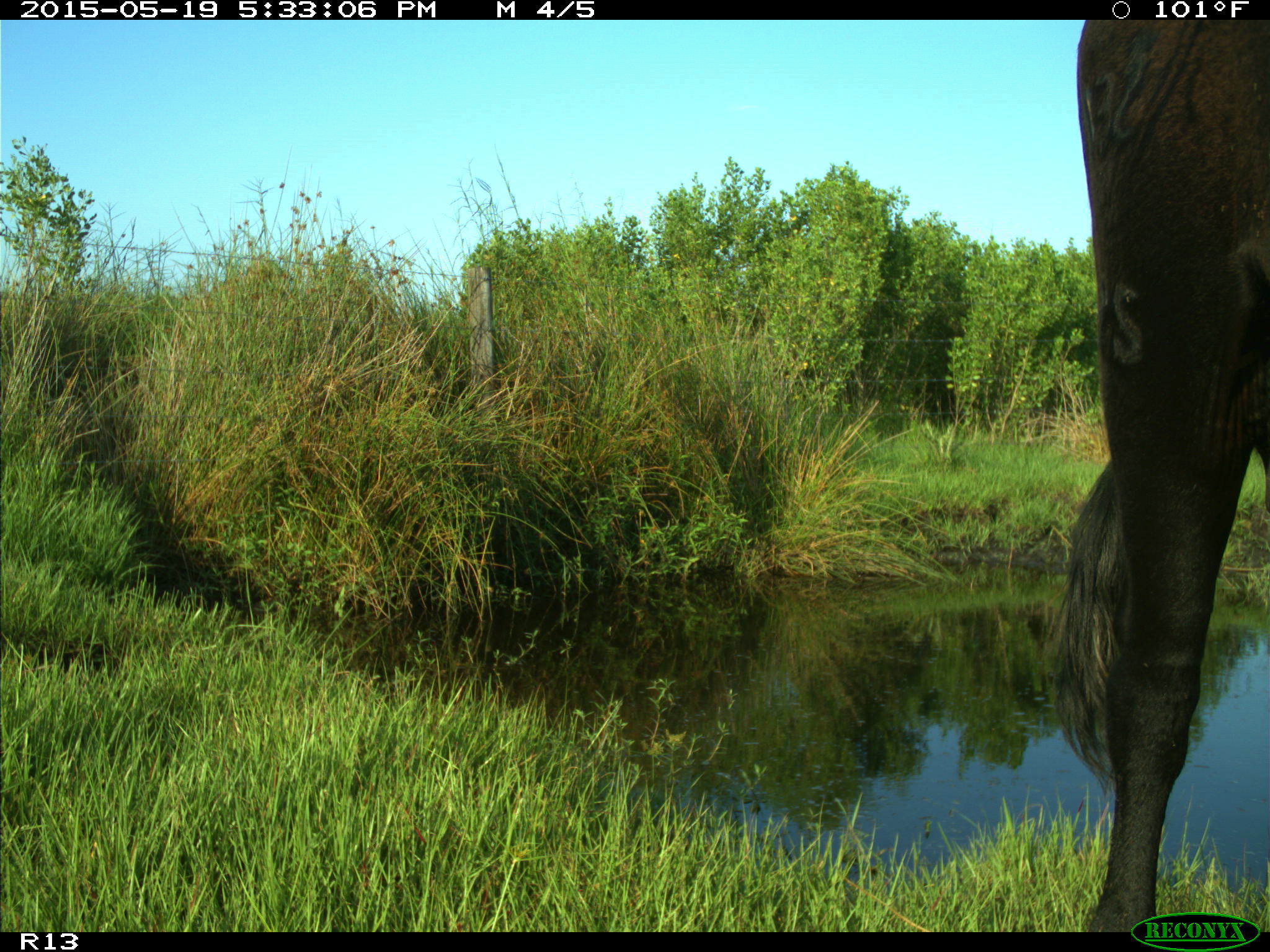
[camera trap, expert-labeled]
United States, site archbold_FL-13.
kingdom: Animalia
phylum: Chordata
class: Mammalia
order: Artiodactyla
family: Bovidae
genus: Bos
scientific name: Bos taurus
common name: domestic cow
Bos taurus (domestic cow).